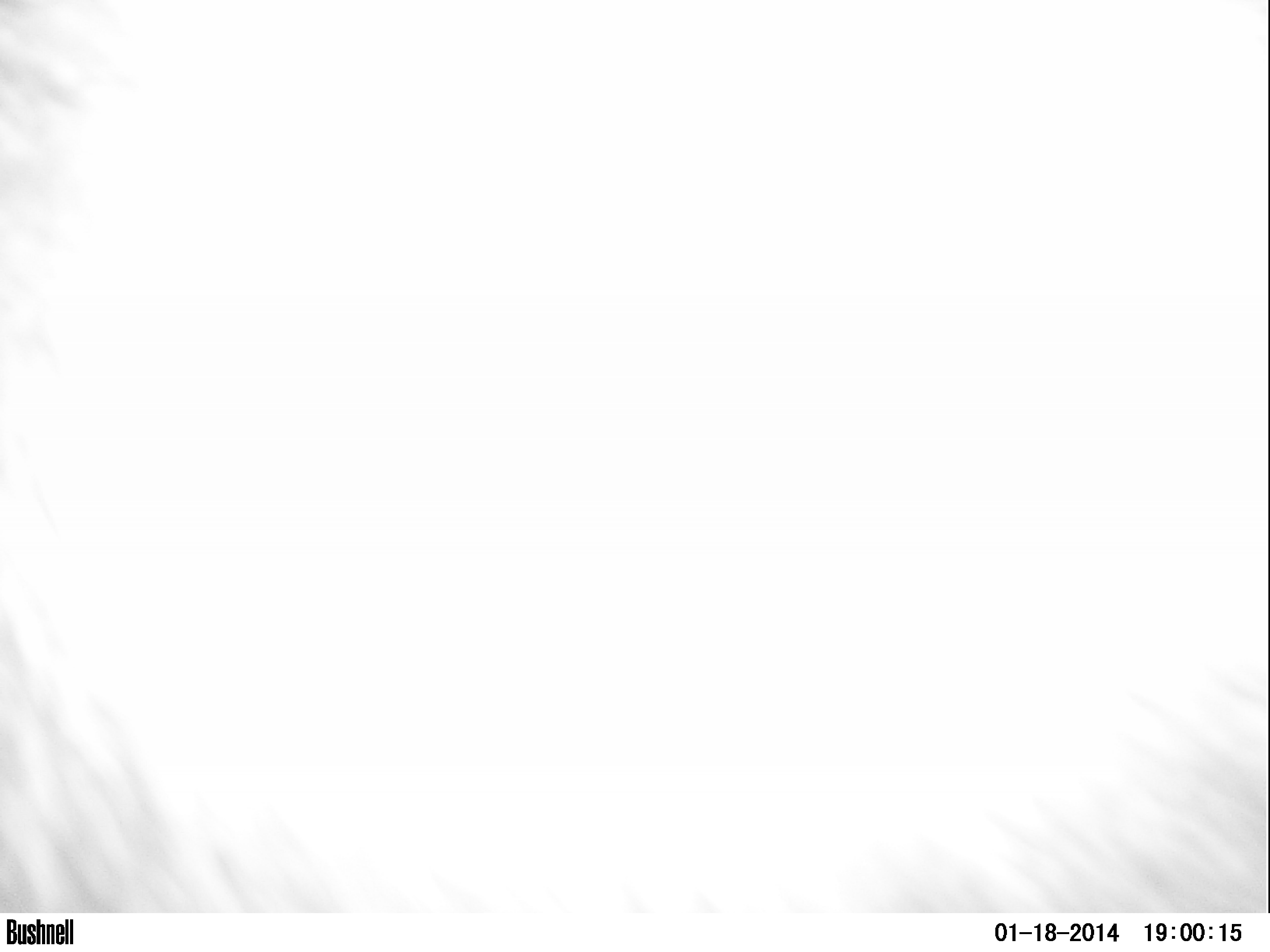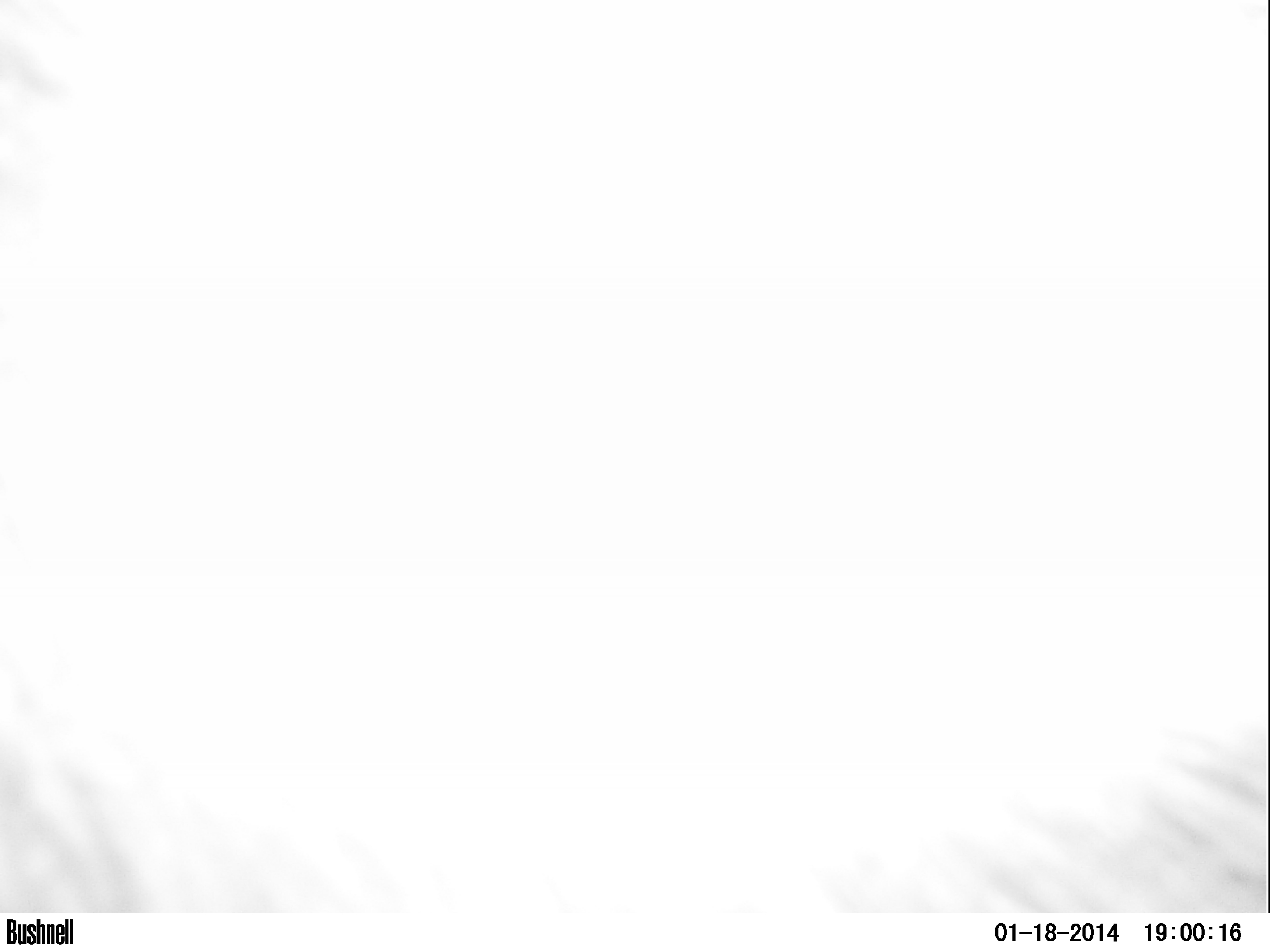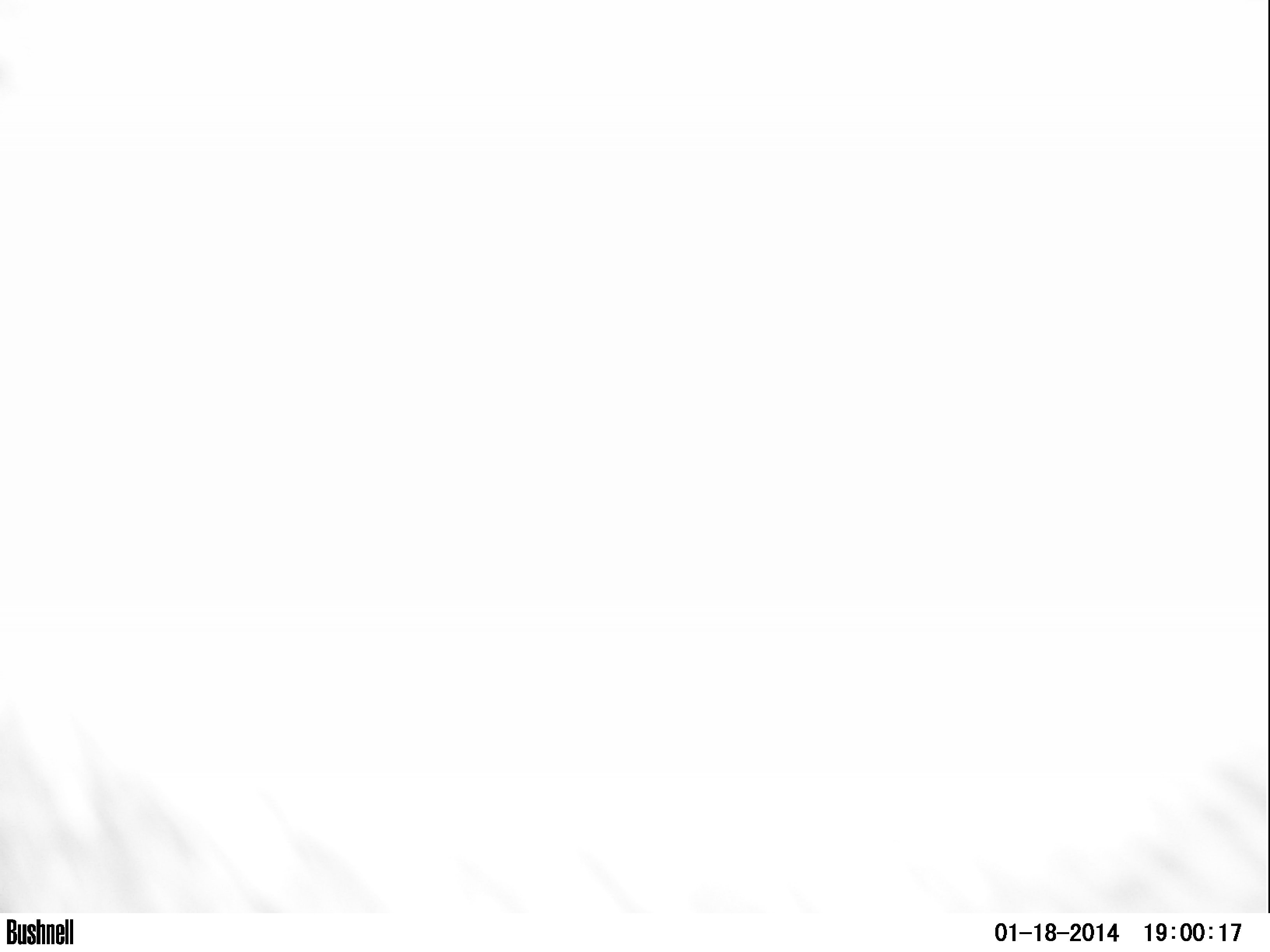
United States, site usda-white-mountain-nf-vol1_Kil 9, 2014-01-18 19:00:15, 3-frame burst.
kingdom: Animalia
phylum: Chordata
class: Mammalia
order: Artiodactyla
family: Cervidae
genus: Alces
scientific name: Alces alces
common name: moose